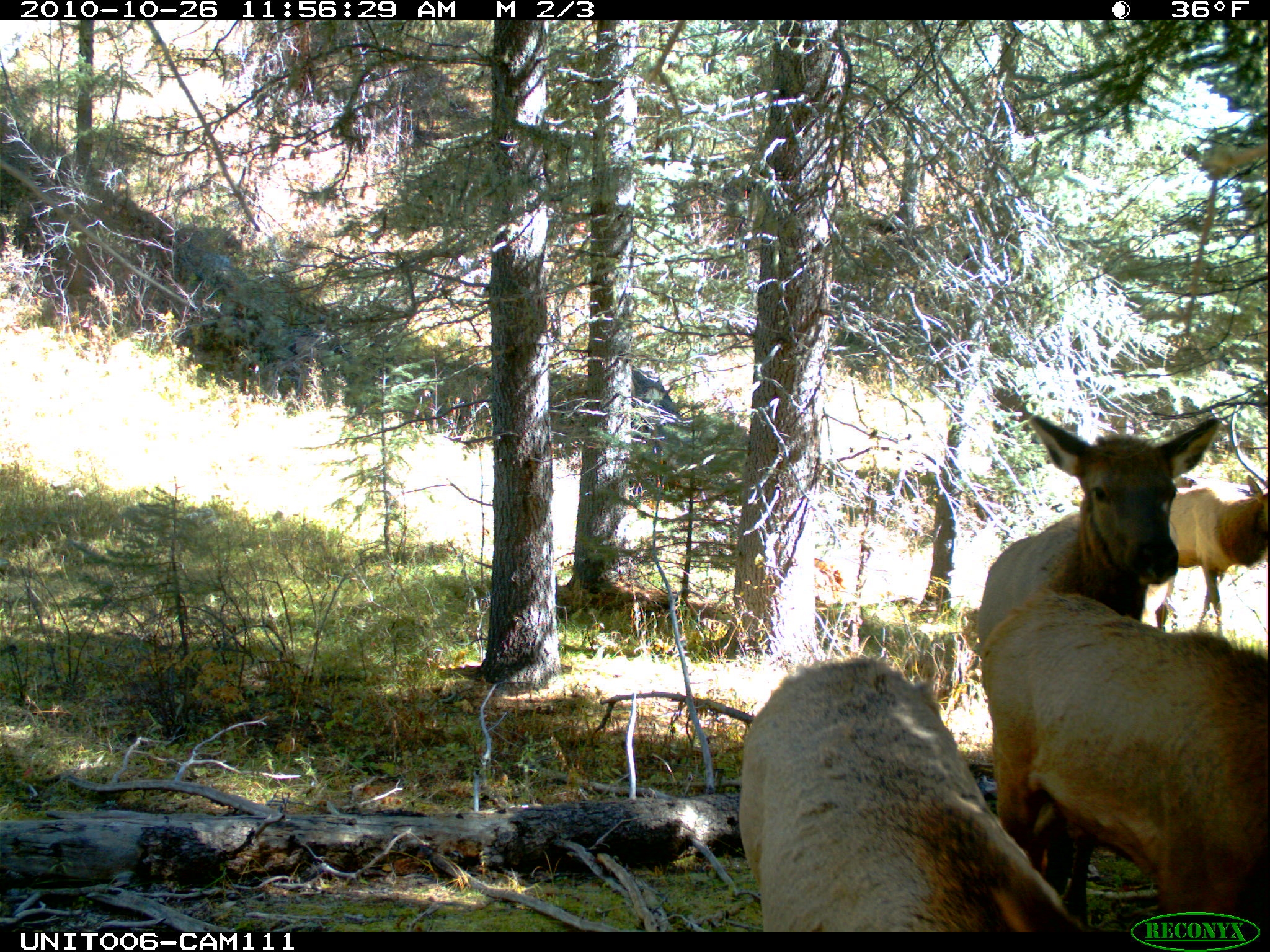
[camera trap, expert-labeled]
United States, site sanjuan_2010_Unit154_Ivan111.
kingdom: Animalia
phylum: Chordata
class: Mammalia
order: Artiodactyla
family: Cervidae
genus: Cervus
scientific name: Cervus elaphus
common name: red deer